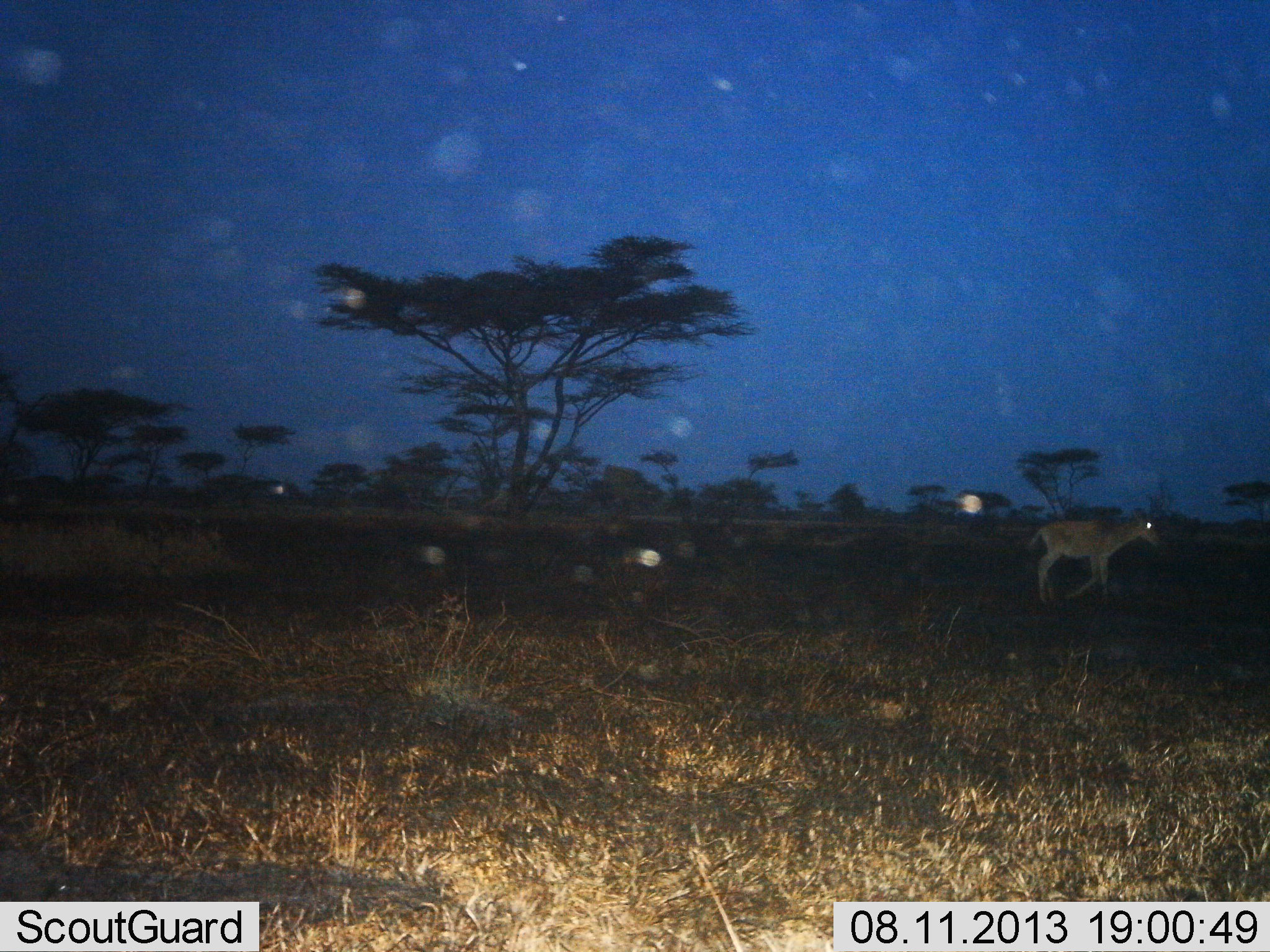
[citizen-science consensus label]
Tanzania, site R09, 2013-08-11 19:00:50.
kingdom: Animalia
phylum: Chordata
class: Mammalia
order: Artiodactyla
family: Bovidae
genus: Alcelaphus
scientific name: Alcelaphus buselaphus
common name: hartebeest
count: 1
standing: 20%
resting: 0%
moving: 80%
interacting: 0%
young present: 10%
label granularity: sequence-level